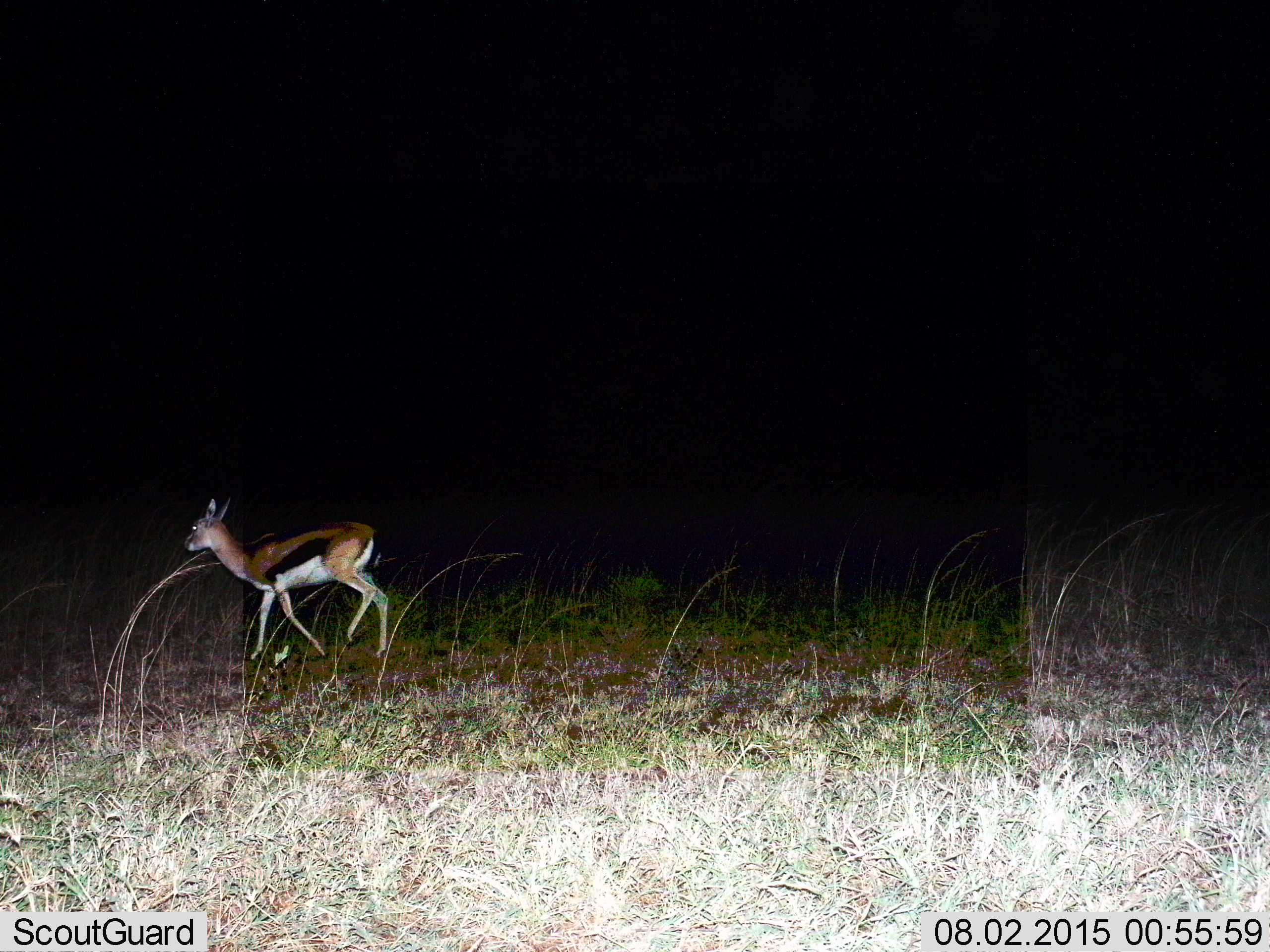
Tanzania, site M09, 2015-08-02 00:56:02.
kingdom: Animalia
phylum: Chordata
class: Mammalia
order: Artiodactyla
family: Bovidae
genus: Eudorcas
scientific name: Eudorcas thomsonii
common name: thomson's gazelle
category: gazellethomsons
Gazellethomsons (thomson's gazelle) (Eudorcas thomsonii), count 1. Behavior (volunteer vote fractions): standing 20%, resting 0%, moving 80%, interacting 0%. Young present (vote fraction): 10%. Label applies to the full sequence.